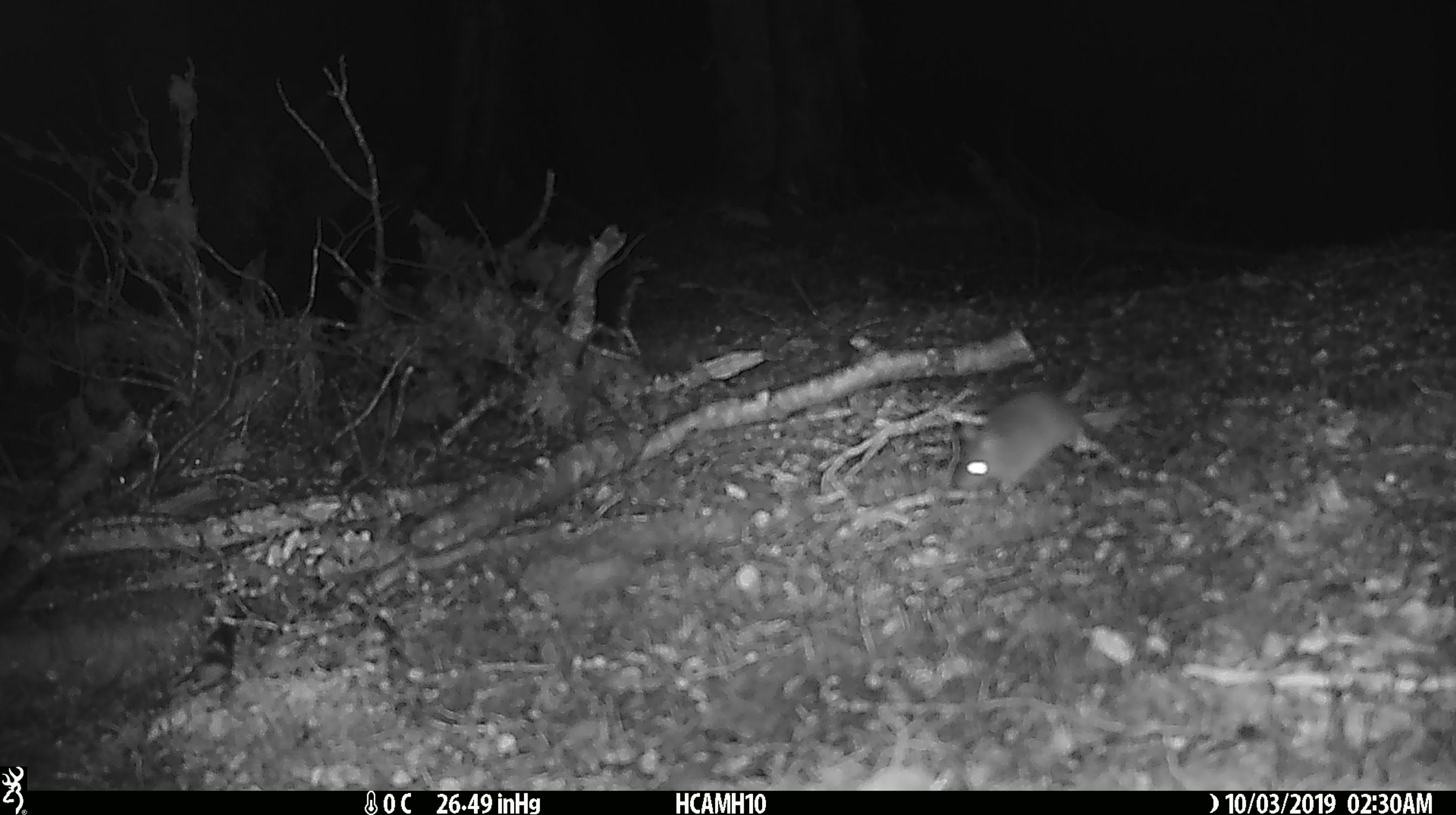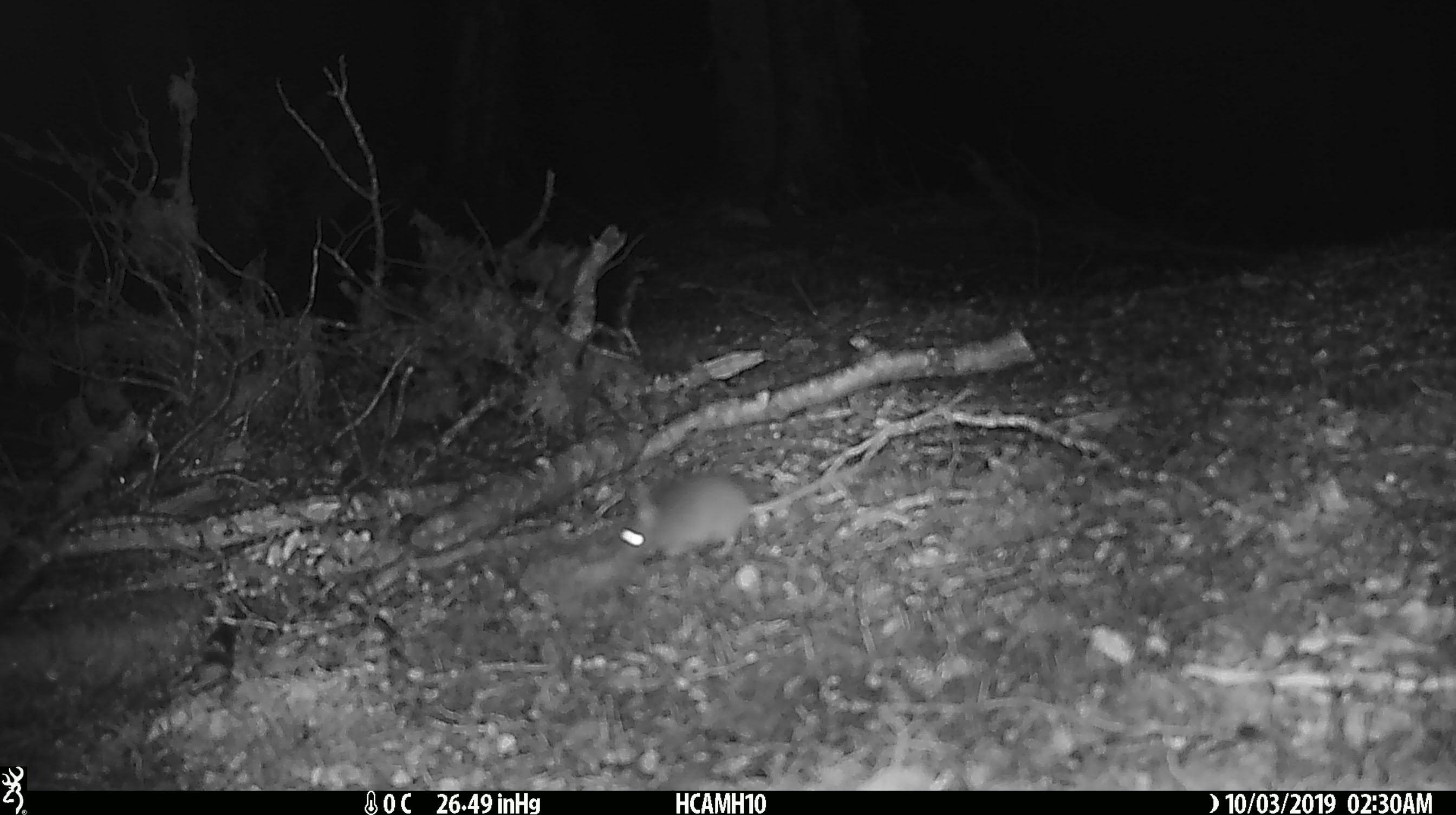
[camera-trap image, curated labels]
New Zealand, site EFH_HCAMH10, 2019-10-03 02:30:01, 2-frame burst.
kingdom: Animalia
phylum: Chordata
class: Mammalia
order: Rodentia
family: Muridae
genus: Mus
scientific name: Mus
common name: mouse